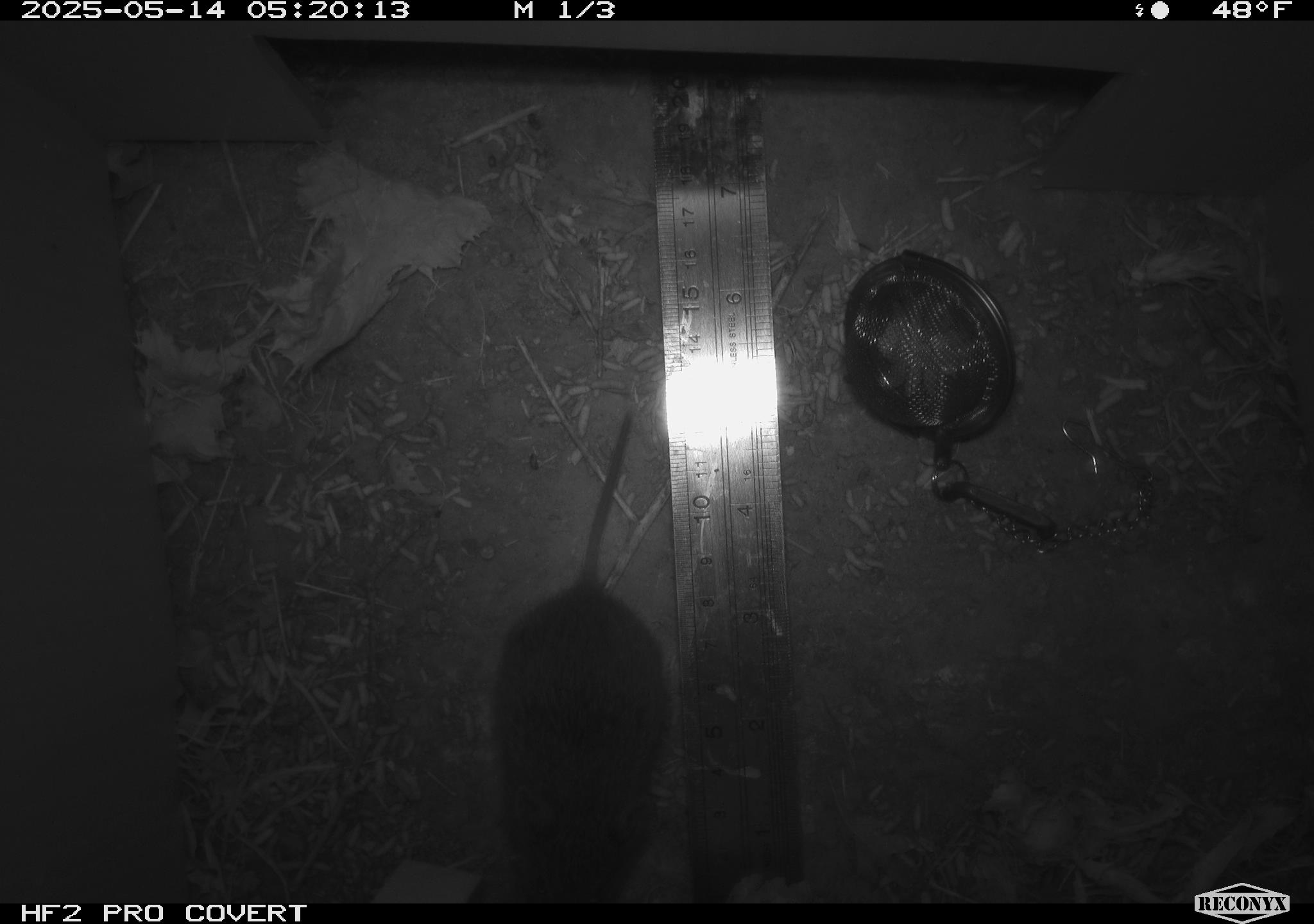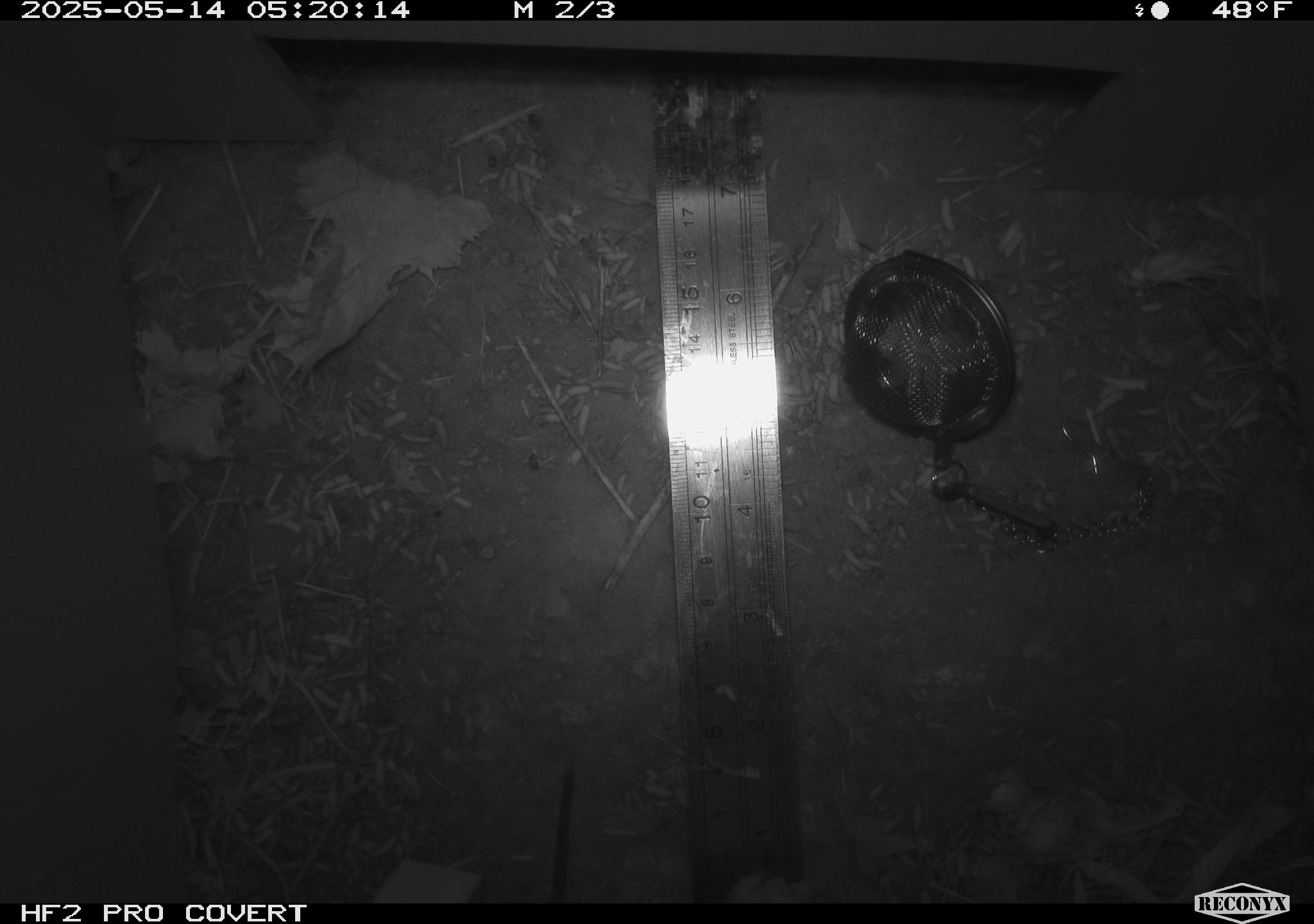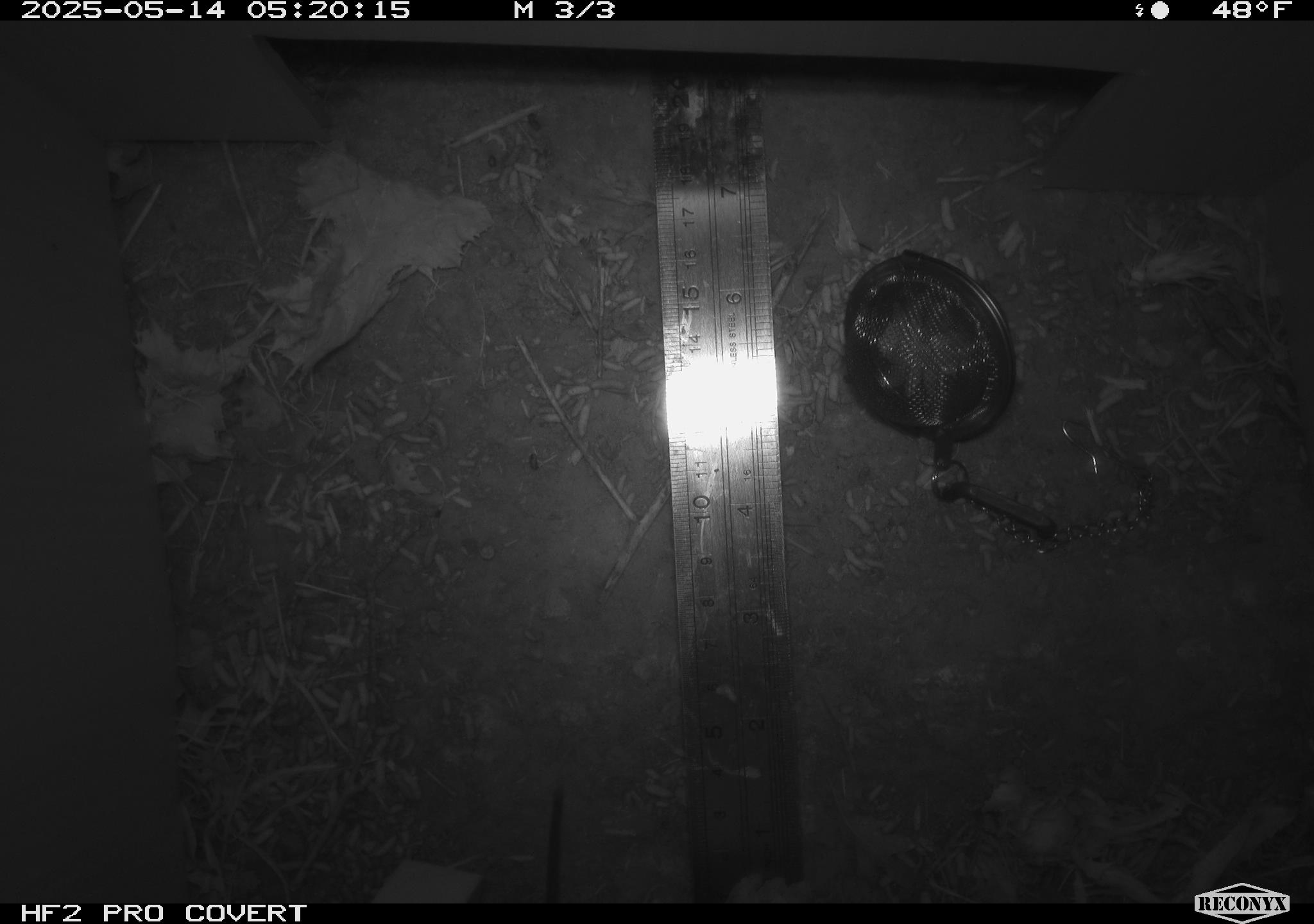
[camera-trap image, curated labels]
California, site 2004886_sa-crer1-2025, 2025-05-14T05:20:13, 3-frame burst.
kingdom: Animalia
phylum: Chordata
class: Mammalia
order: Rodentia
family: Cricetidae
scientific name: Arvicolinae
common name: voles, lemmings, and muskrats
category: arvicolinae subfamily